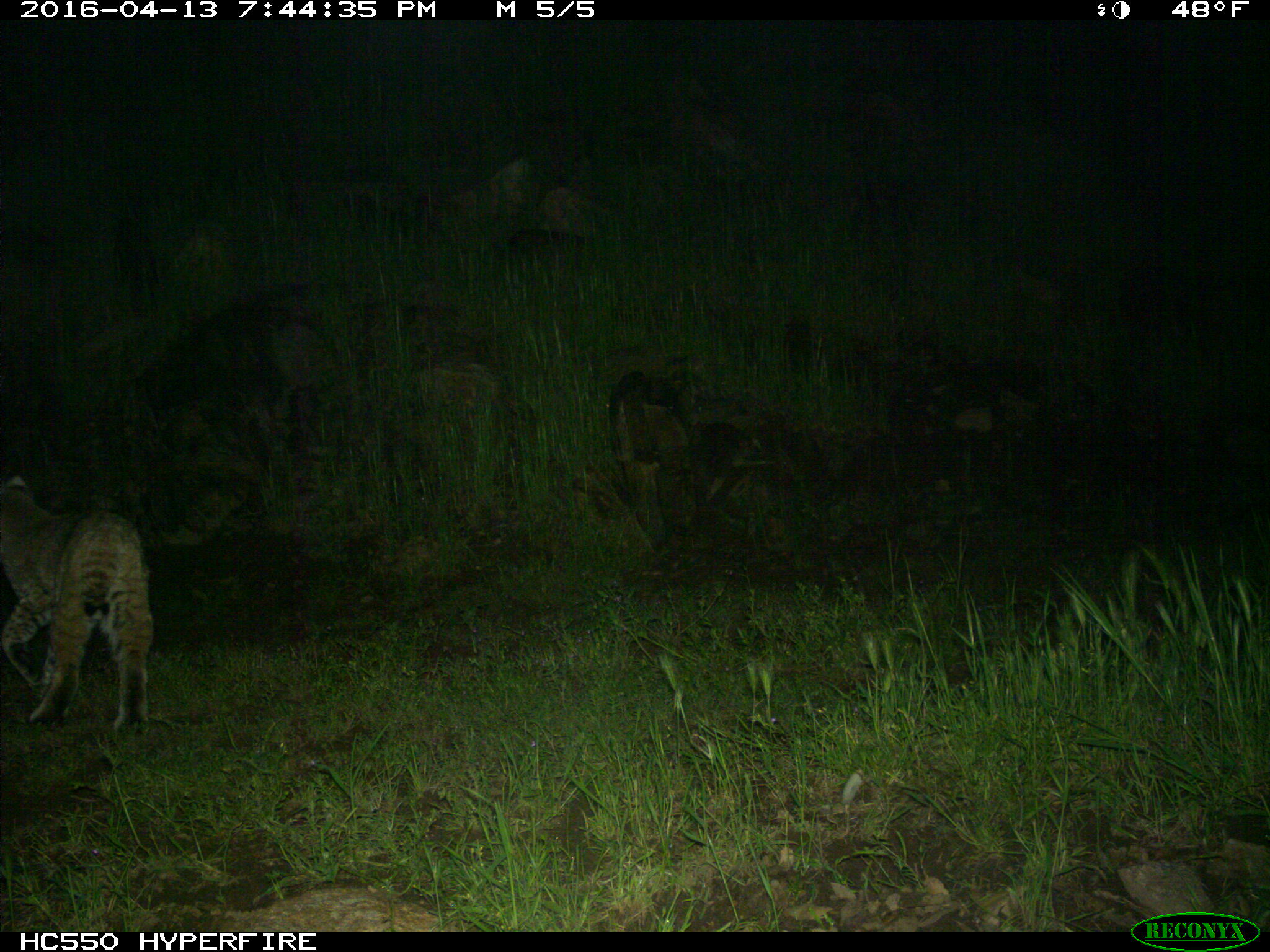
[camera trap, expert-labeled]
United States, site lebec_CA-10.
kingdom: Animalia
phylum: Chordata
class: Mammalia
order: Carnivora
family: Felidae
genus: Lynx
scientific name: Lynx rufus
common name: bobcat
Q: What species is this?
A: Lynx rufus (bobcat).